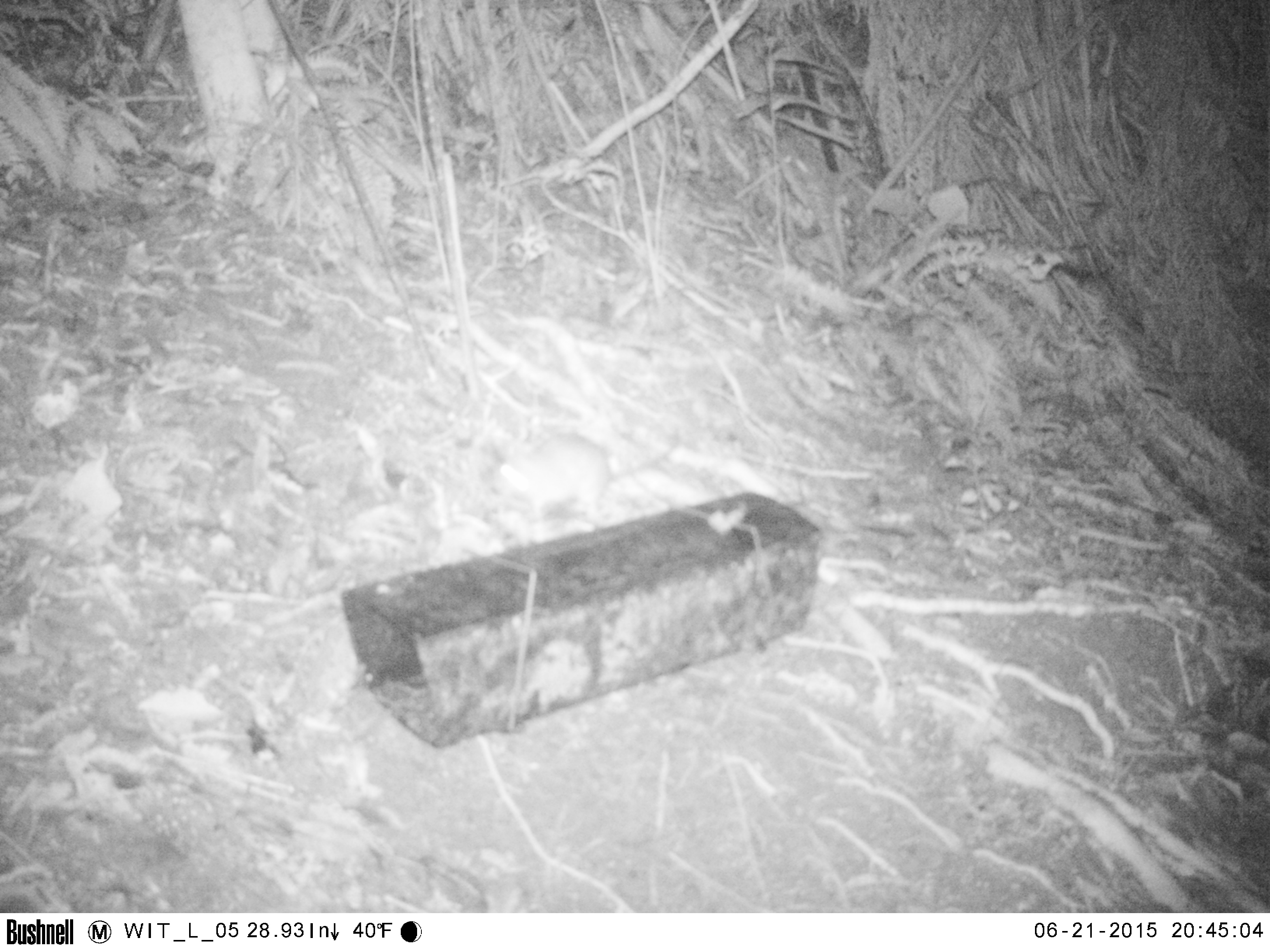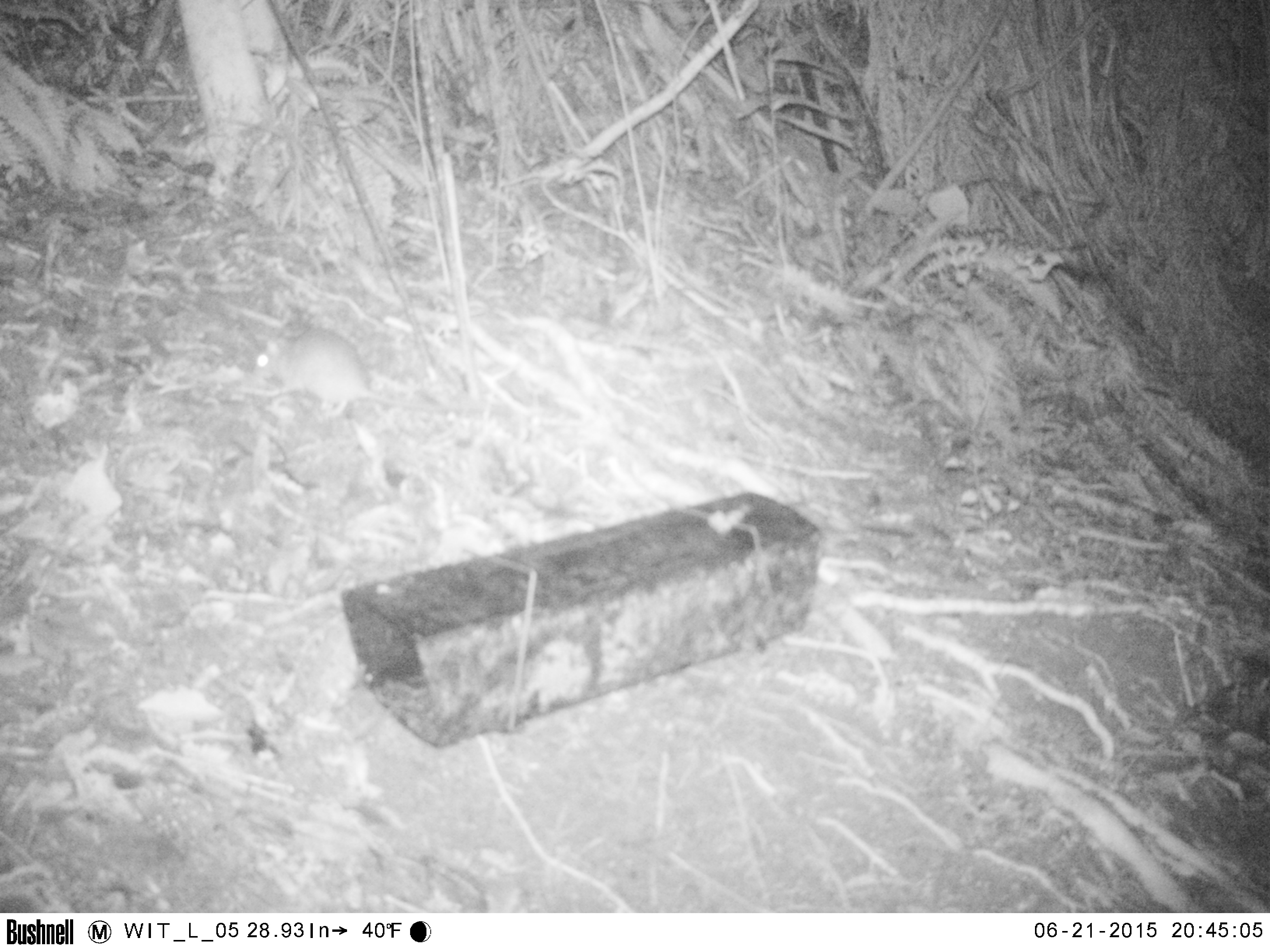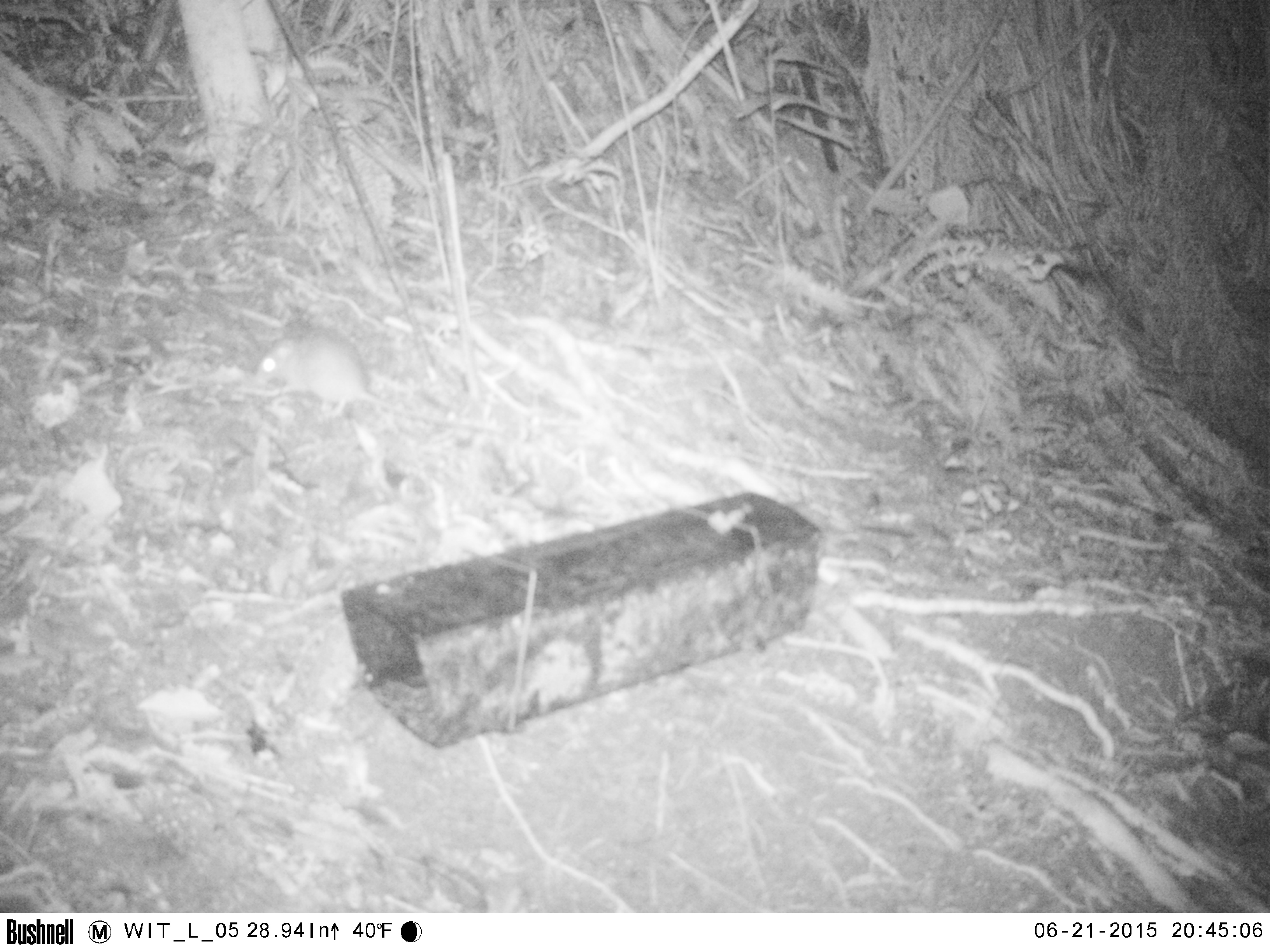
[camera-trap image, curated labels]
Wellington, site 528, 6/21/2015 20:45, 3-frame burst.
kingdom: Animalia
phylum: Chordata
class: Mammalia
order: Rodentia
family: Muridae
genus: Rattus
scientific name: Rattus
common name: rat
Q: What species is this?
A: Rat (Rattus).